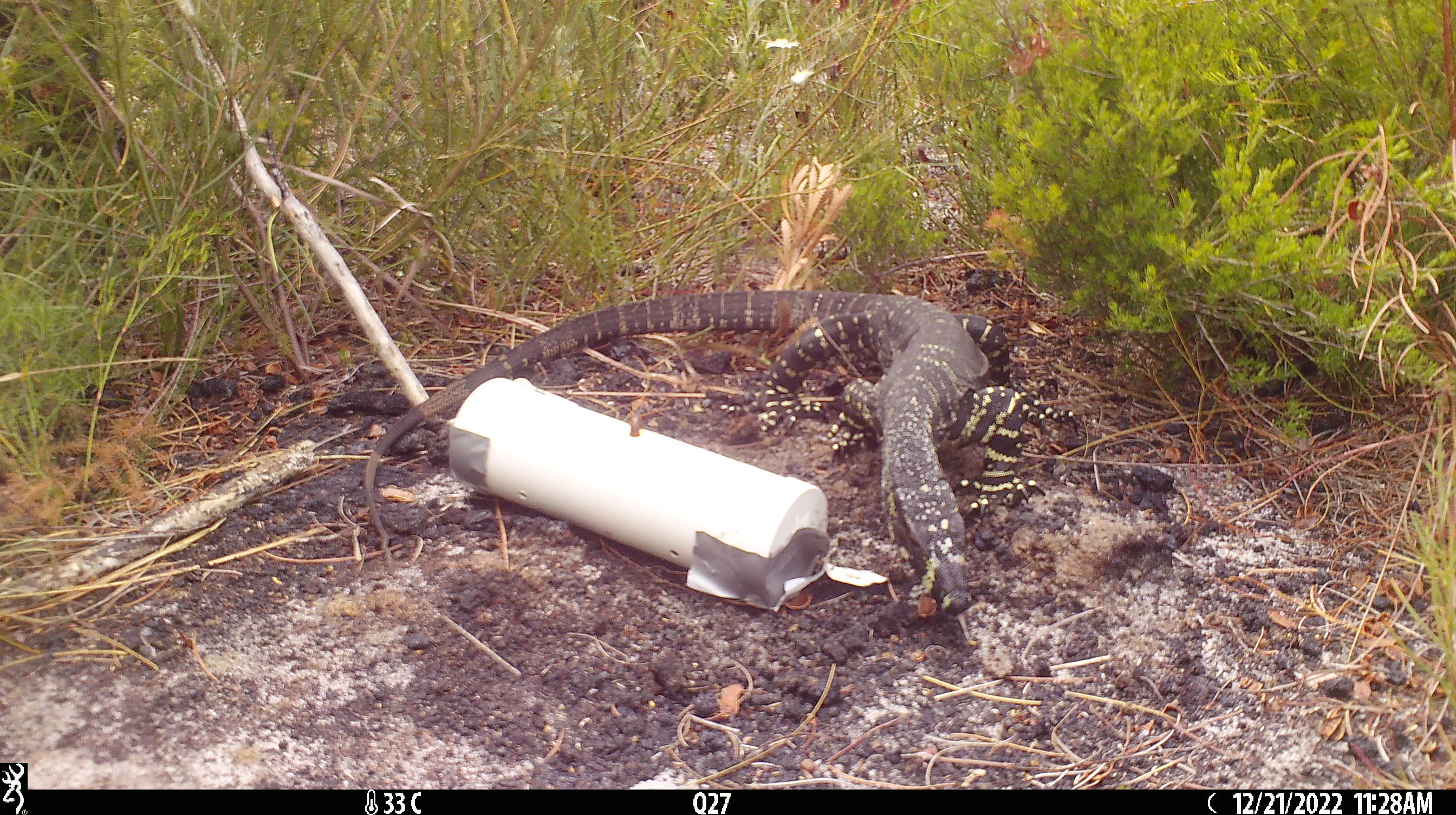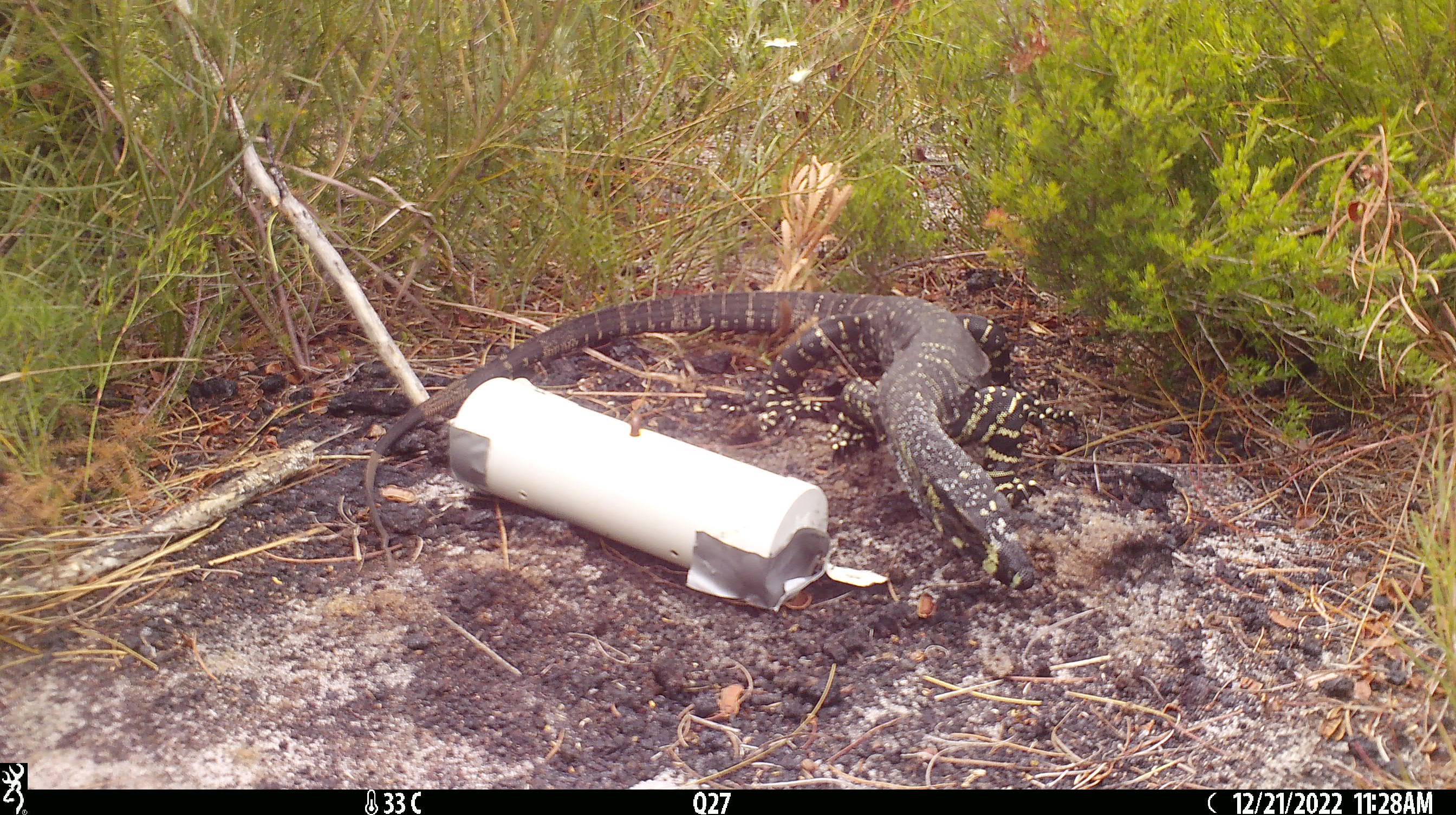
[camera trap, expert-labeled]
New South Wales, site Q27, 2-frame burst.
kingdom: Animalia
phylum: Chordata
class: Reptilia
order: Squamata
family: Varanidae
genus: Varanus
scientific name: Varanus varius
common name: lace monitor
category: goanna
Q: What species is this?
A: Goanna (lace monitor) (Varanus varius).